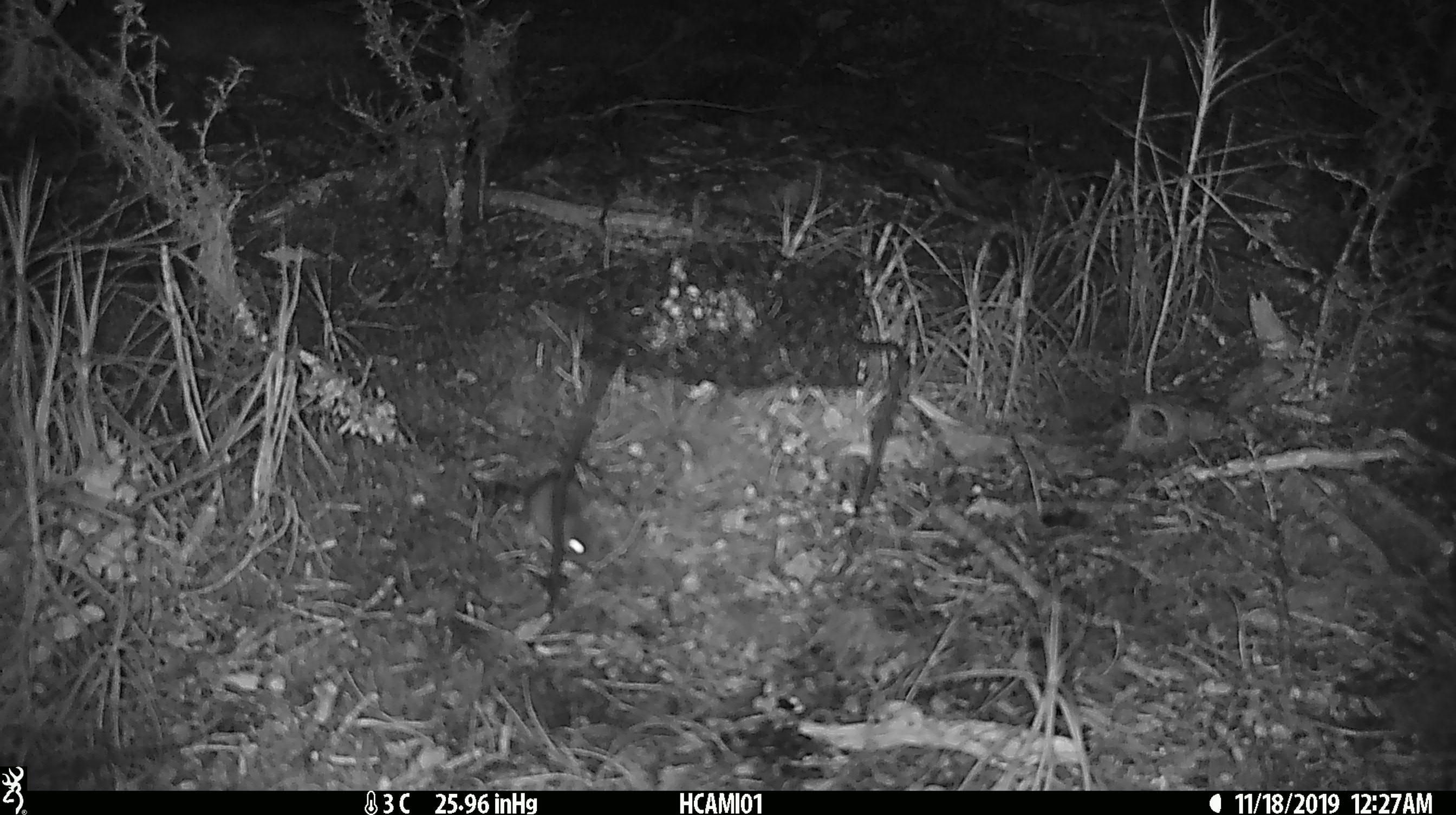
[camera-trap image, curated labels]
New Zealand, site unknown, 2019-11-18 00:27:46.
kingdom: Animalia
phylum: Chordata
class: Mammalia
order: Rodentia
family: Muridae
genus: Mus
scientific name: Mus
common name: mouse